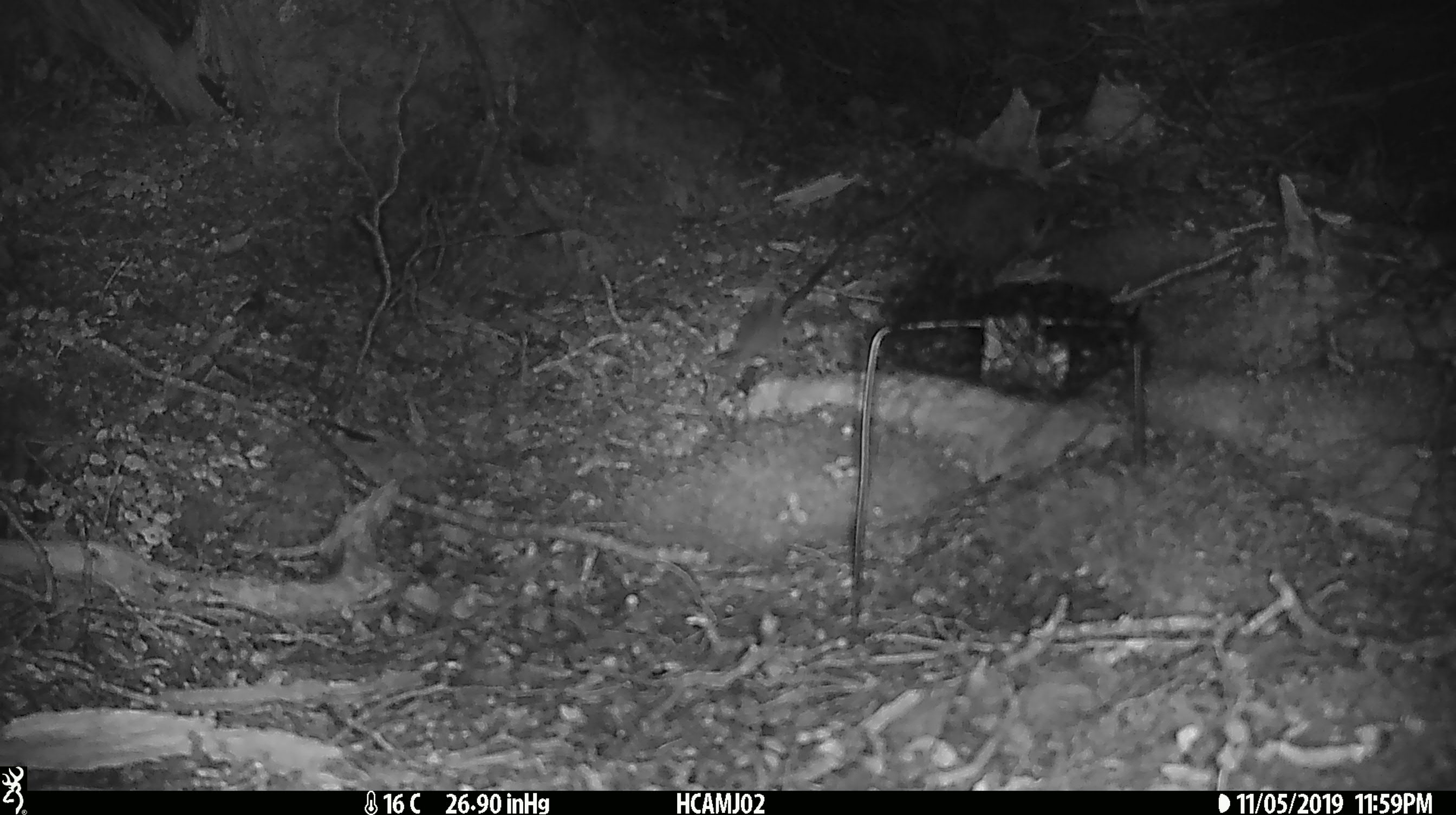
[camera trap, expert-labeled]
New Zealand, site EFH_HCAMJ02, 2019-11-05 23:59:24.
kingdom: Animalia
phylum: Chordata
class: Mammalia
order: Rodentia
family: Muridae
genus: Mus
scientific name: Mus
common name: mouse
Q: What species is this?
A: Mouse (Mus).